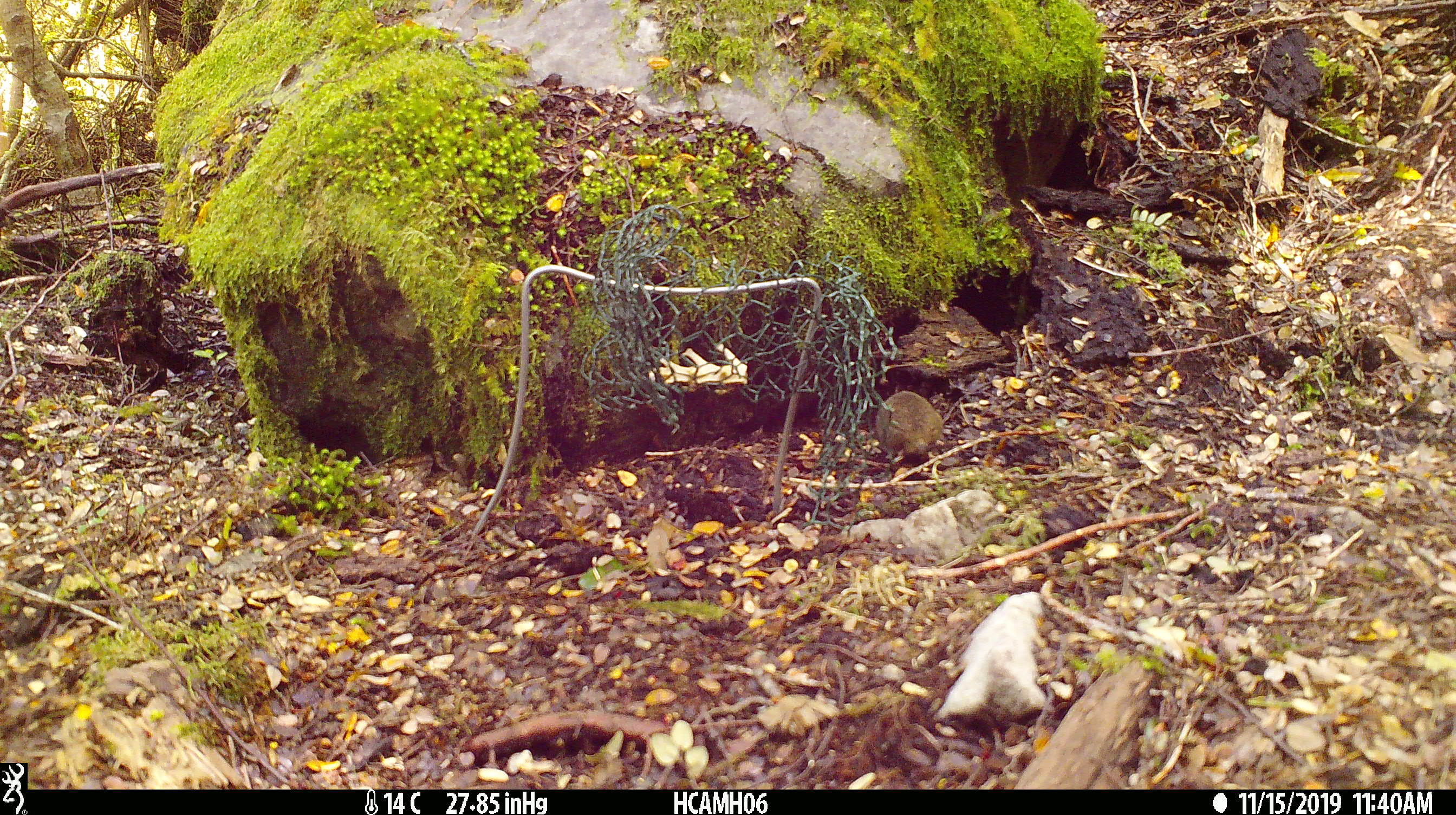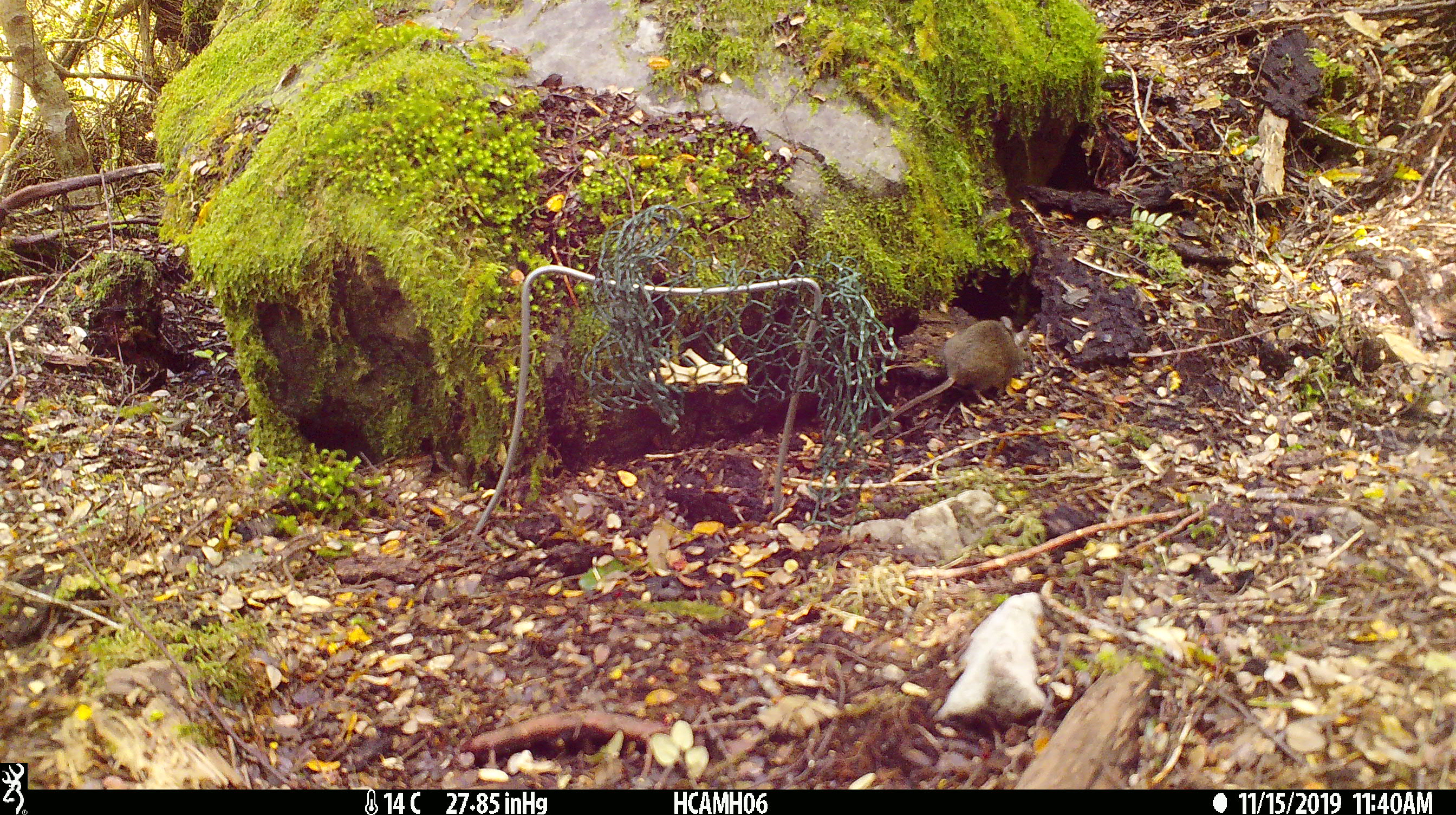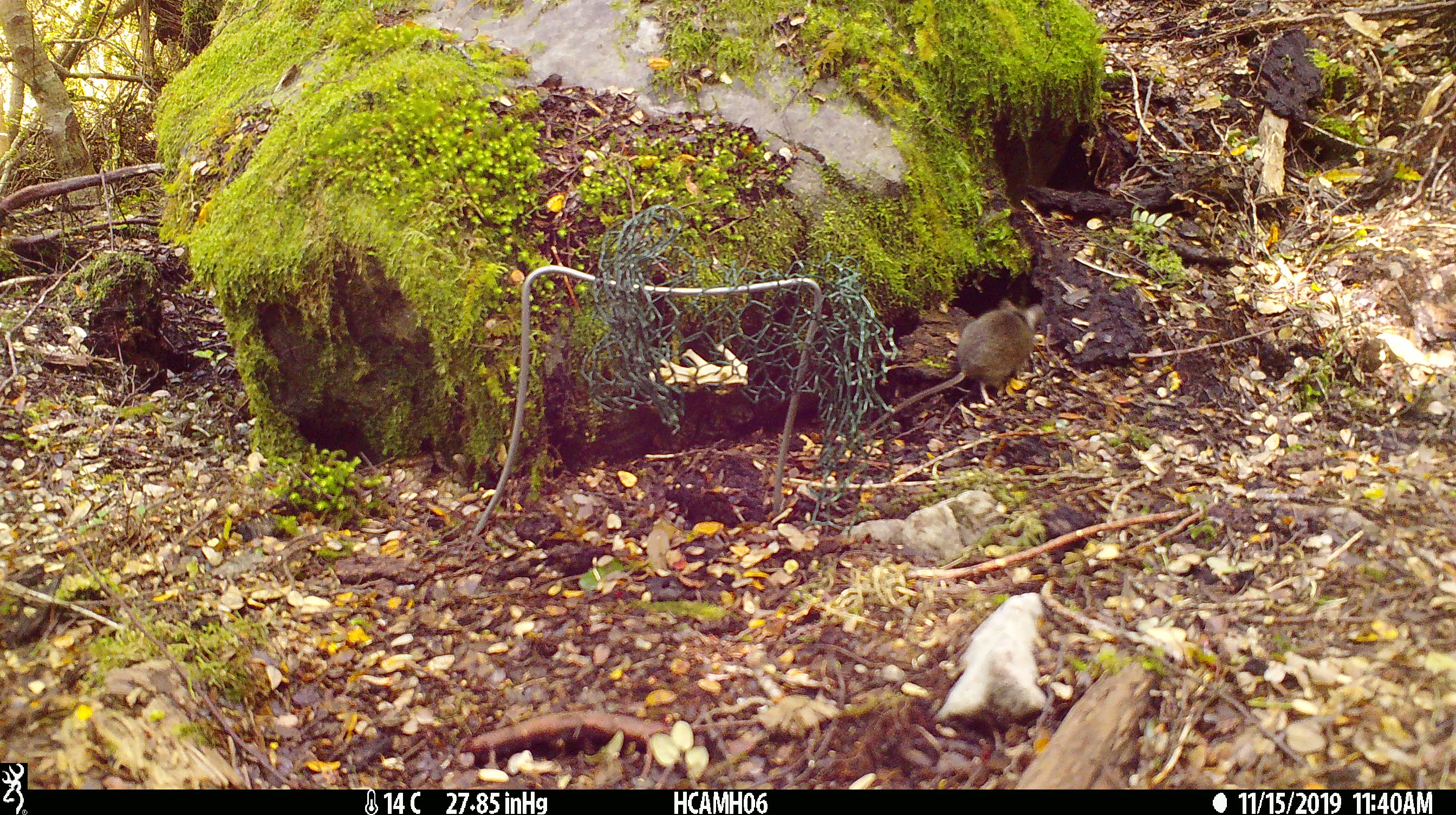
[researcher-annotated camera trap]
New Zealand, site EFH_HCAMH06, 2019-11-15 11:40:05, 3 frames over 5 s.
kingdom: Animalia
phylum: Chordata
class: Mammalia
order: Rodentia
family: Muridae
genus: Mus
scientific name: Mus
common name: mouse